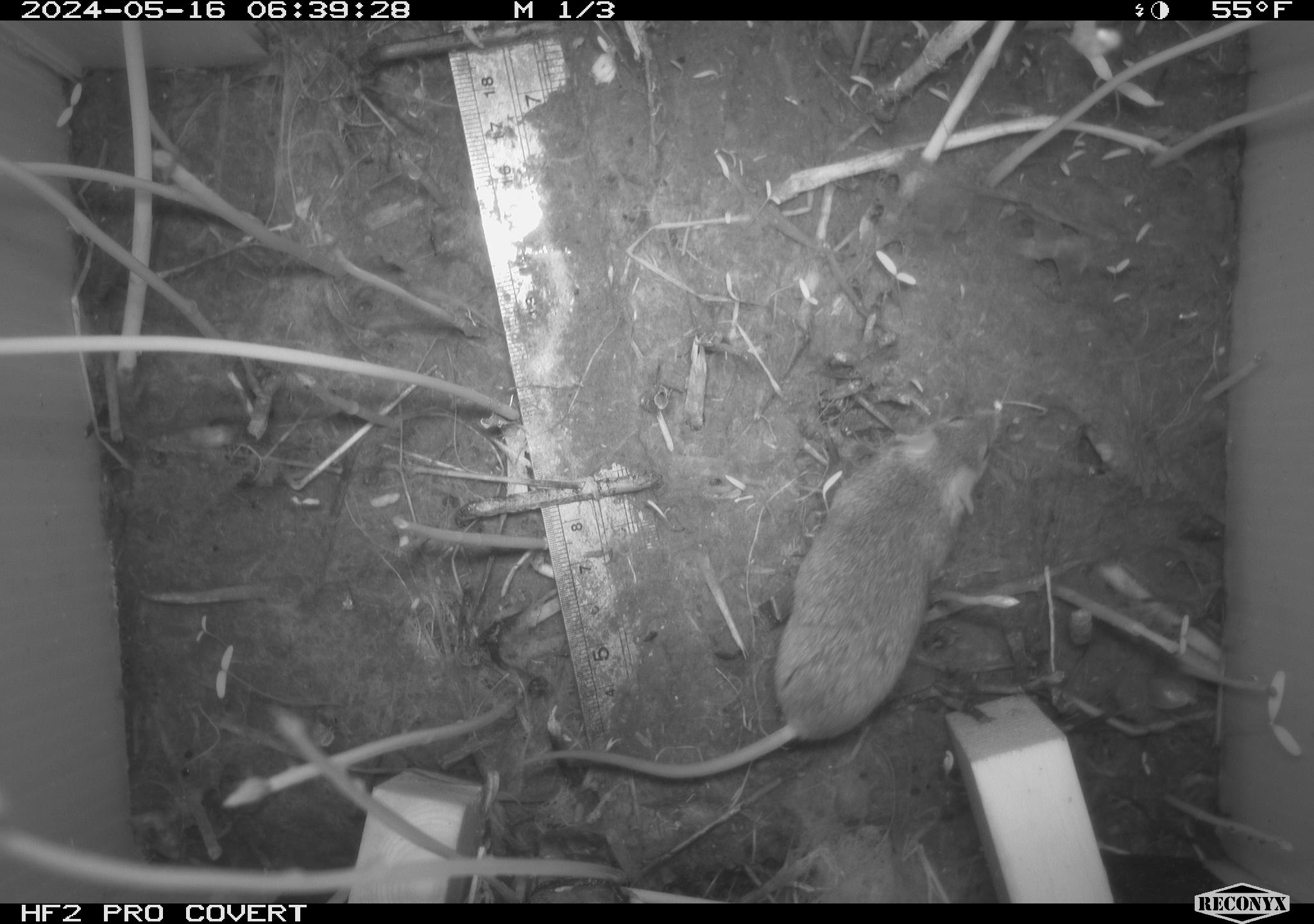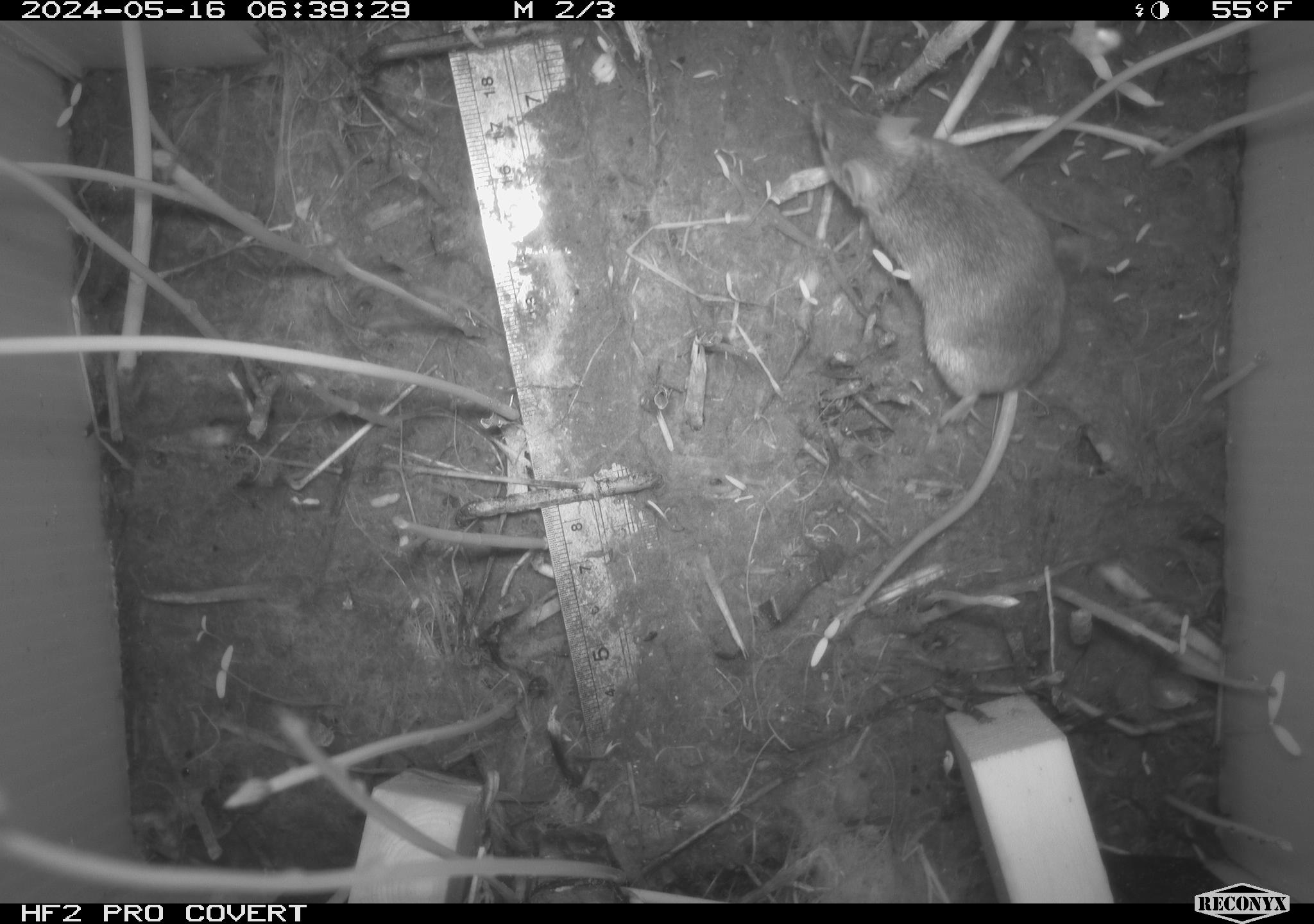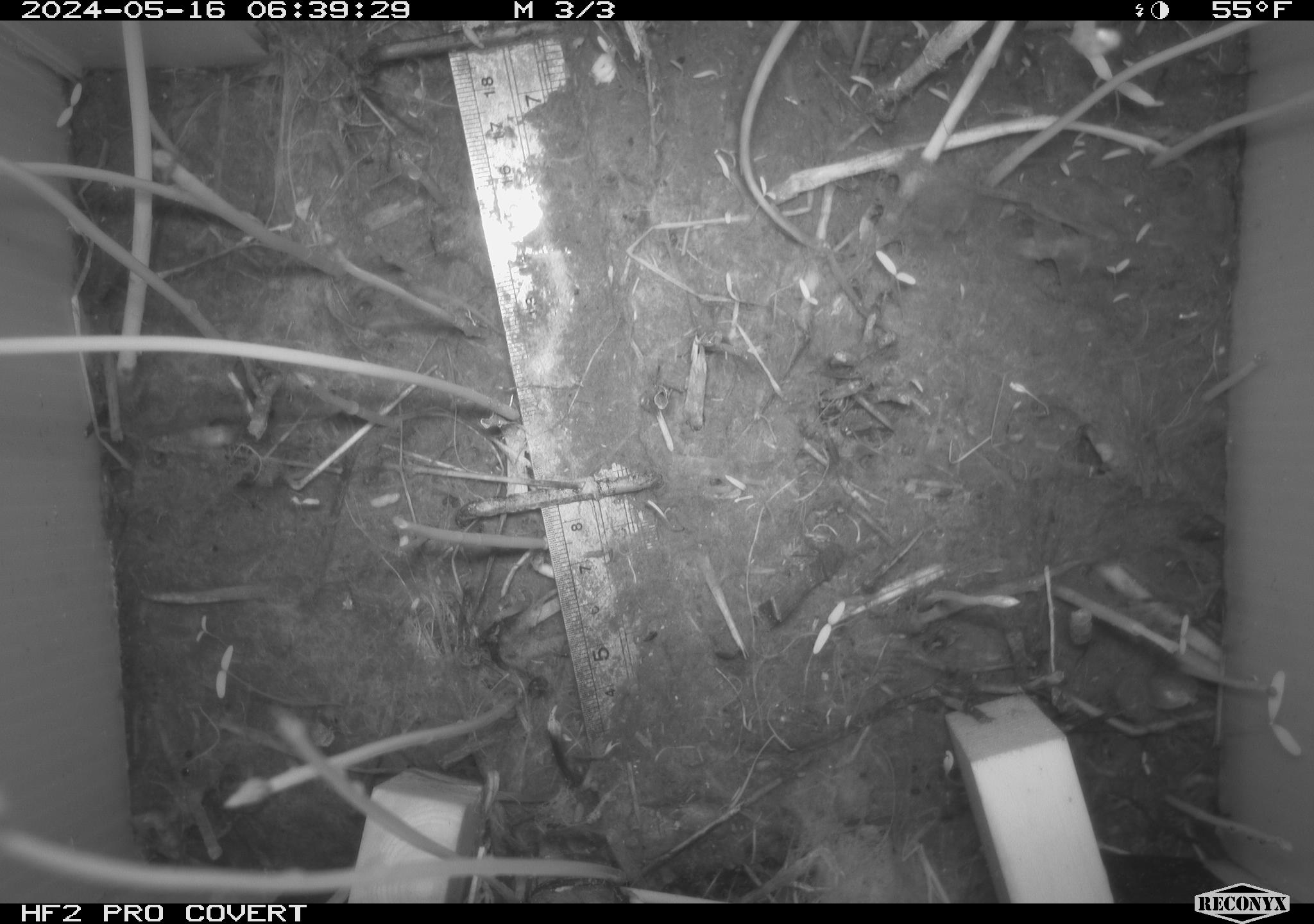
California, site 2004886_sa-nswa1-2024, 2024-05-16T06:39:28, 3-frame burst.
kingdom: Animalia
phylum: Chordata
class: Mammalia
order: Rodentia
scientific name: Rodentia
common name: mouse species